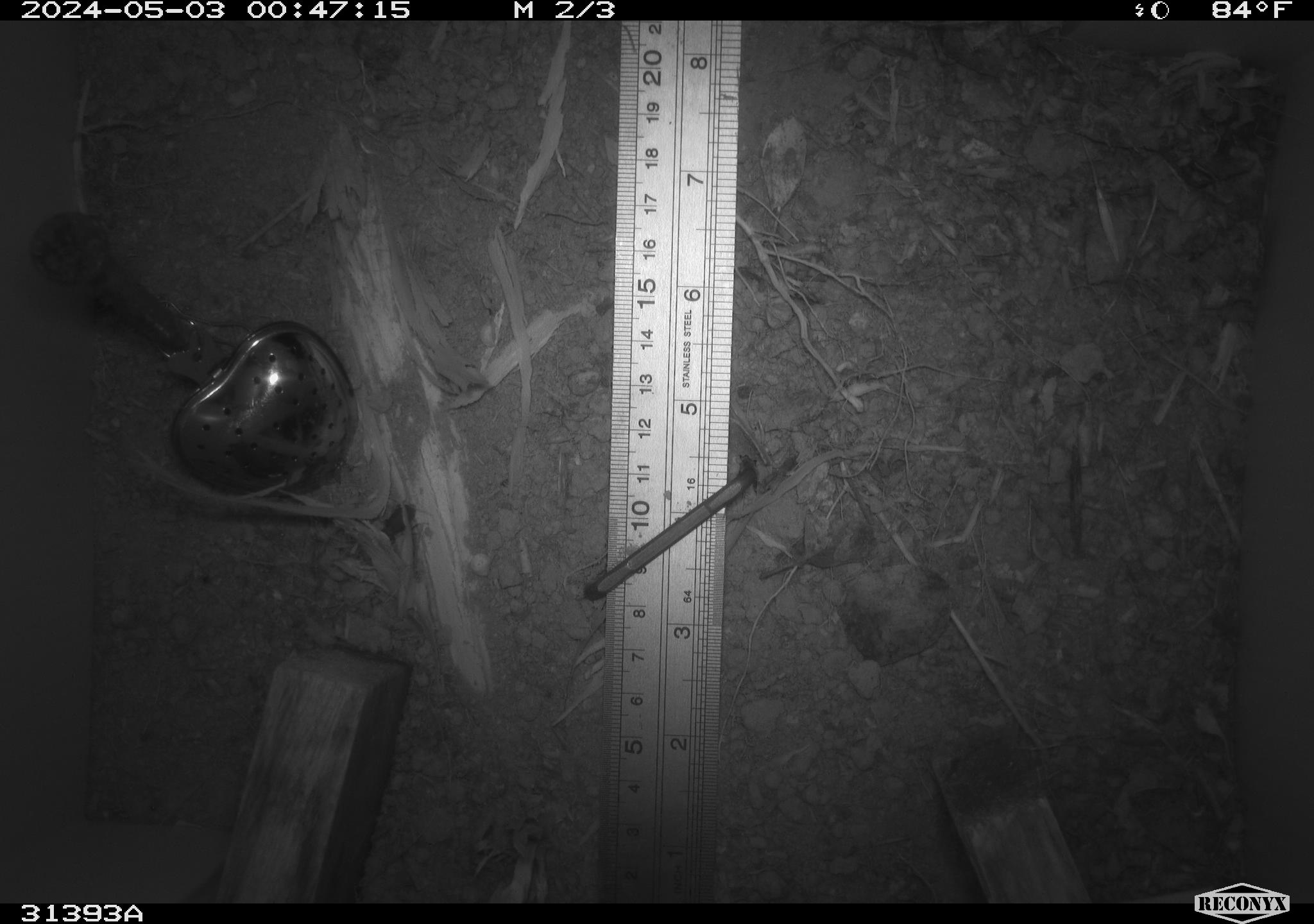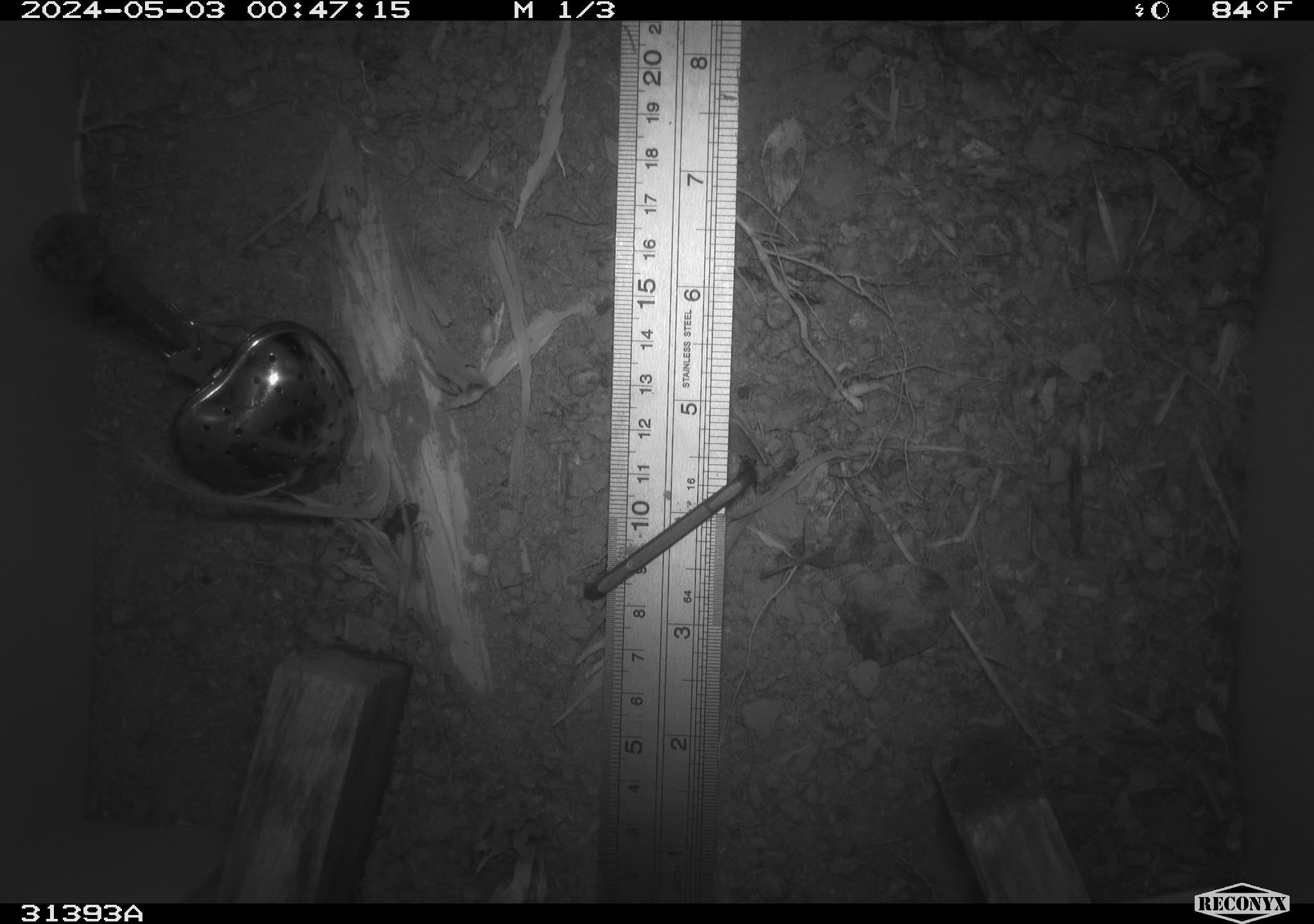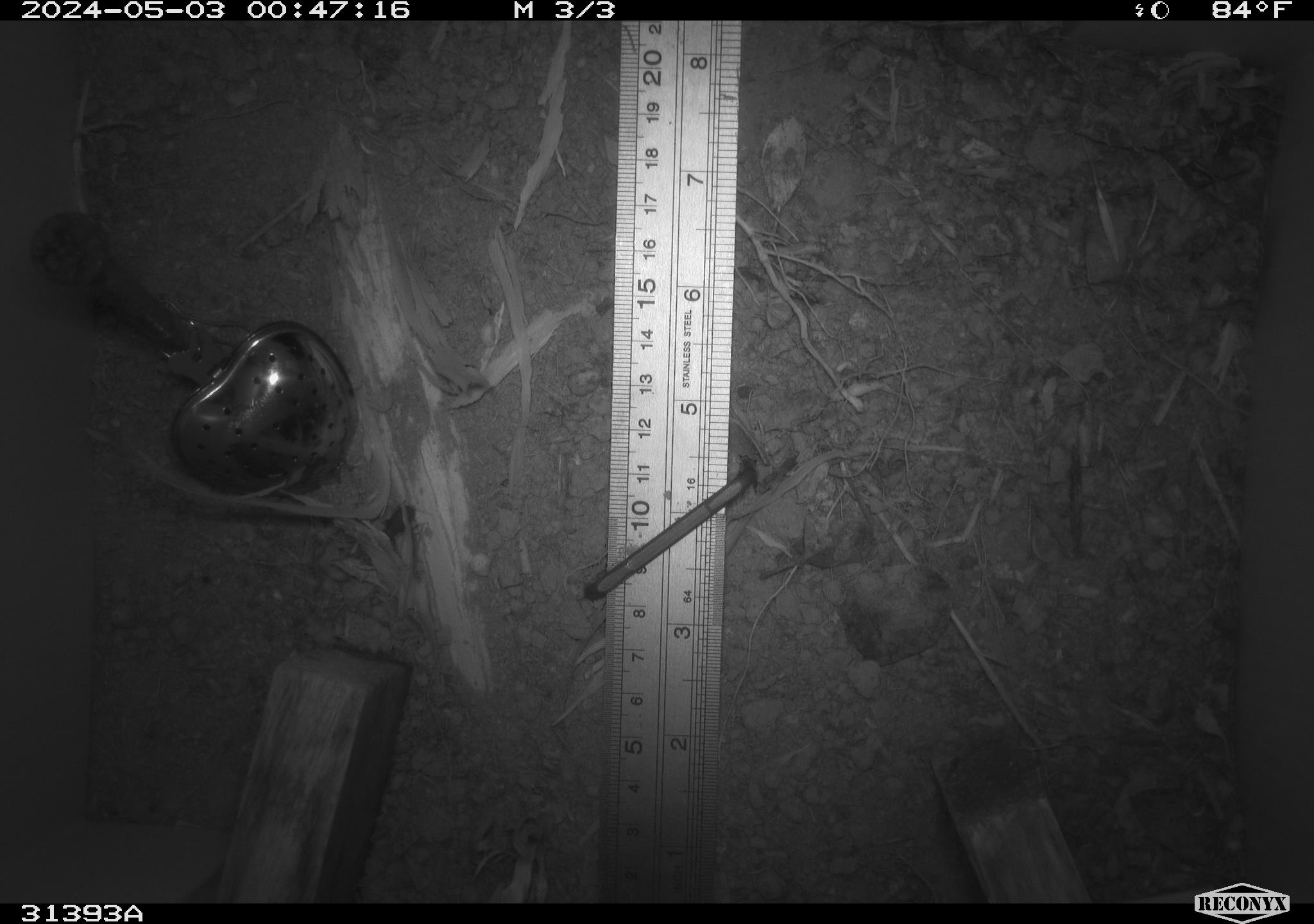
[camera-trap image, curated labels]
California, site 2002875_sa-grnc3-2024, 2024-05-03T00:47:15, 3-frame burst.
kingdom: Animalia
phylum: Arthropoda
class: Insecta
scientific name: Insecta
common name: insect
Insect (Insecta).